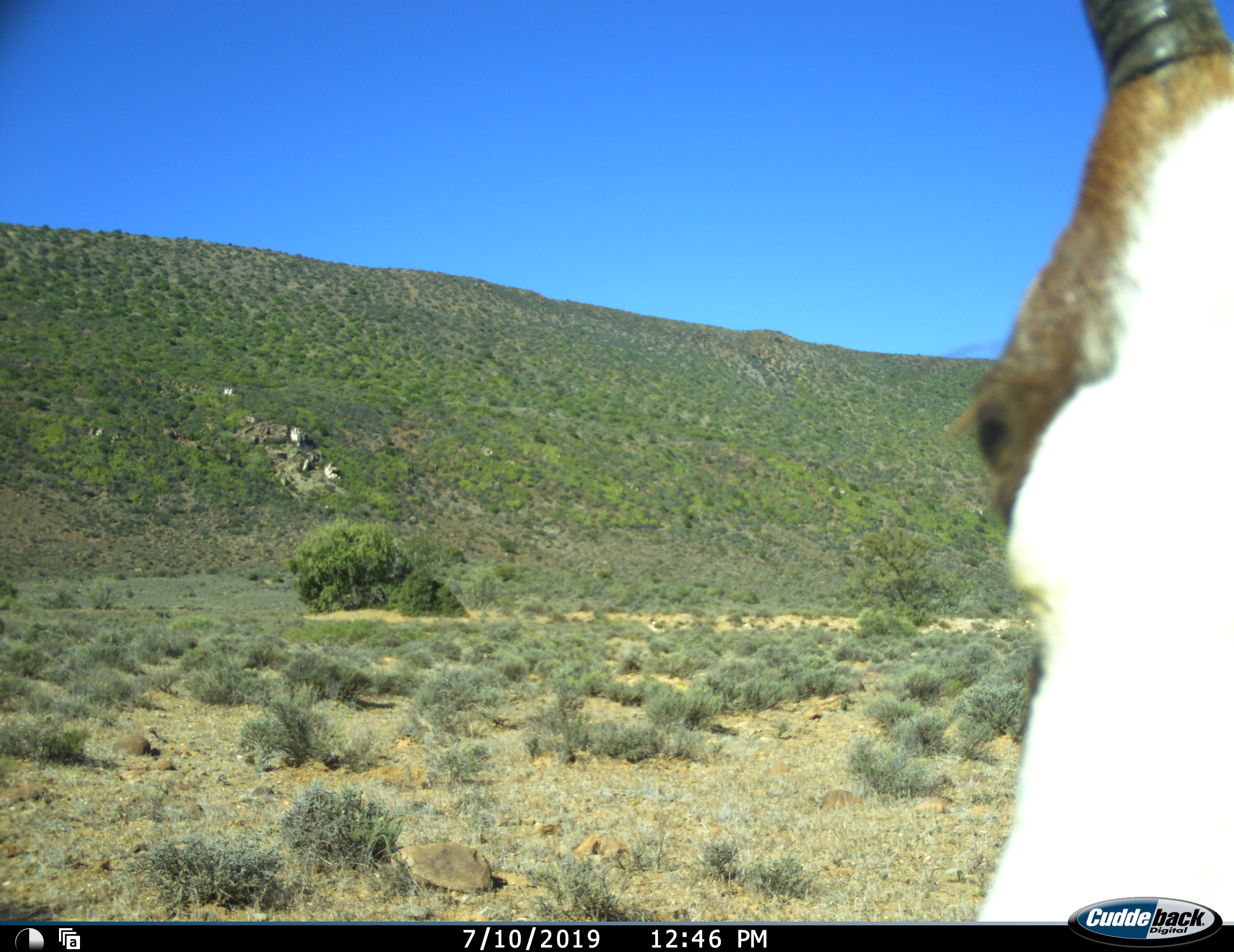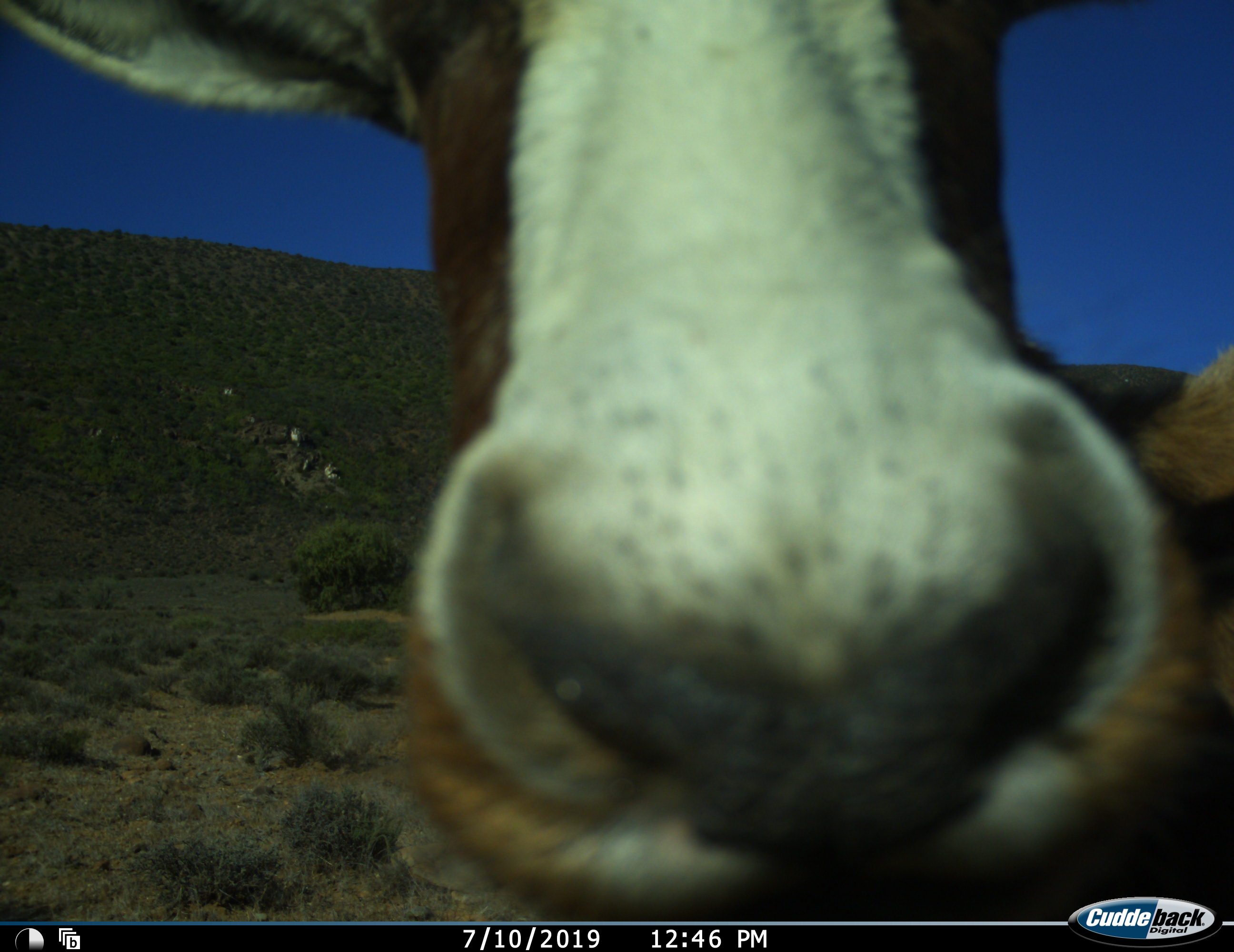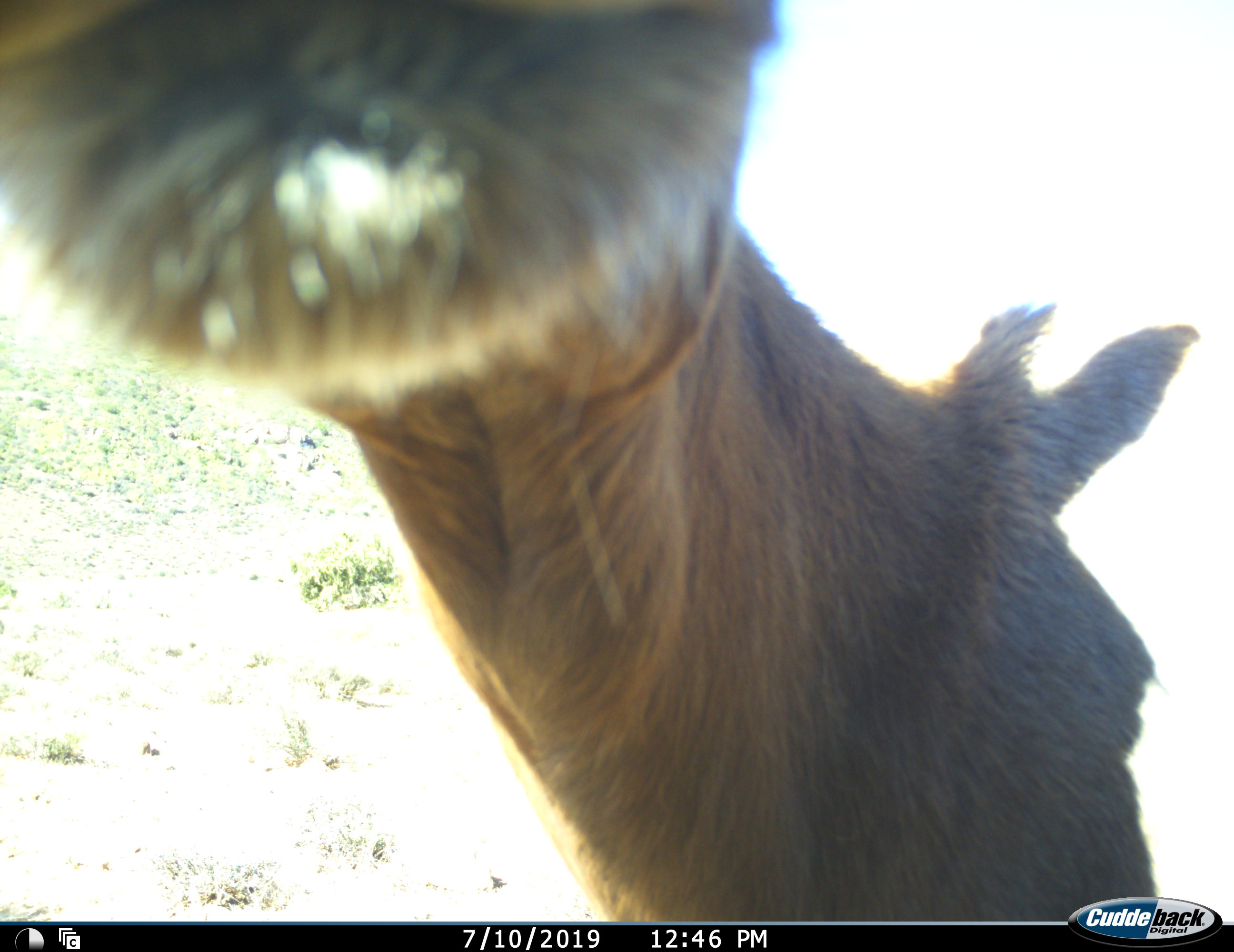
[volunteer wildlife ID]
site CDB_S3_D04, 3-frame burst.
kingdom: Animalia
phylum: Chordata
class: Mammalia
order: Artiodactyla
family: Bovidae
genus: Damaliscus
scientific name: Damaliscus pygargus phillipsi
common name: blesbok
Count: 1.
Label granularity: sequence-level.